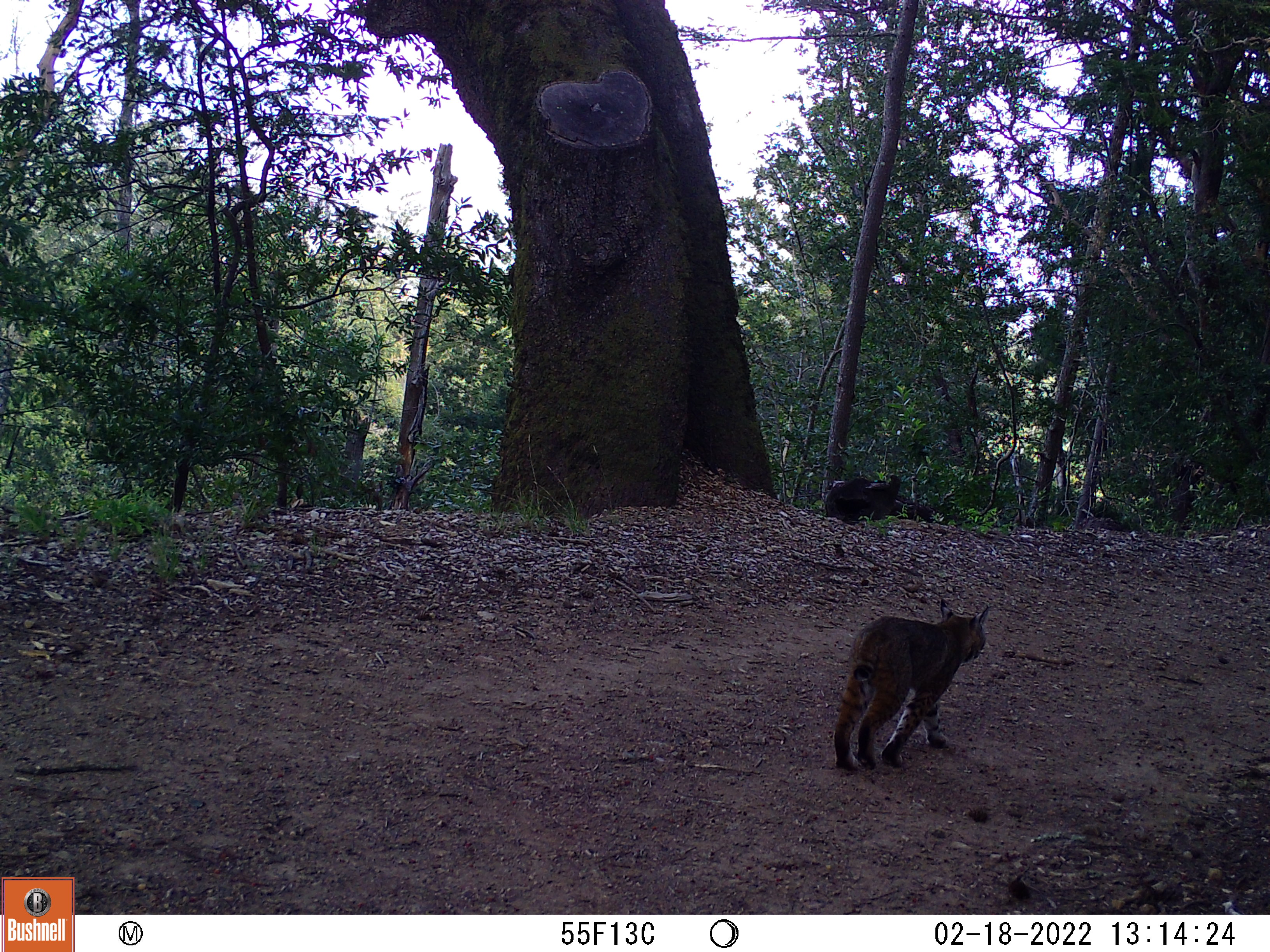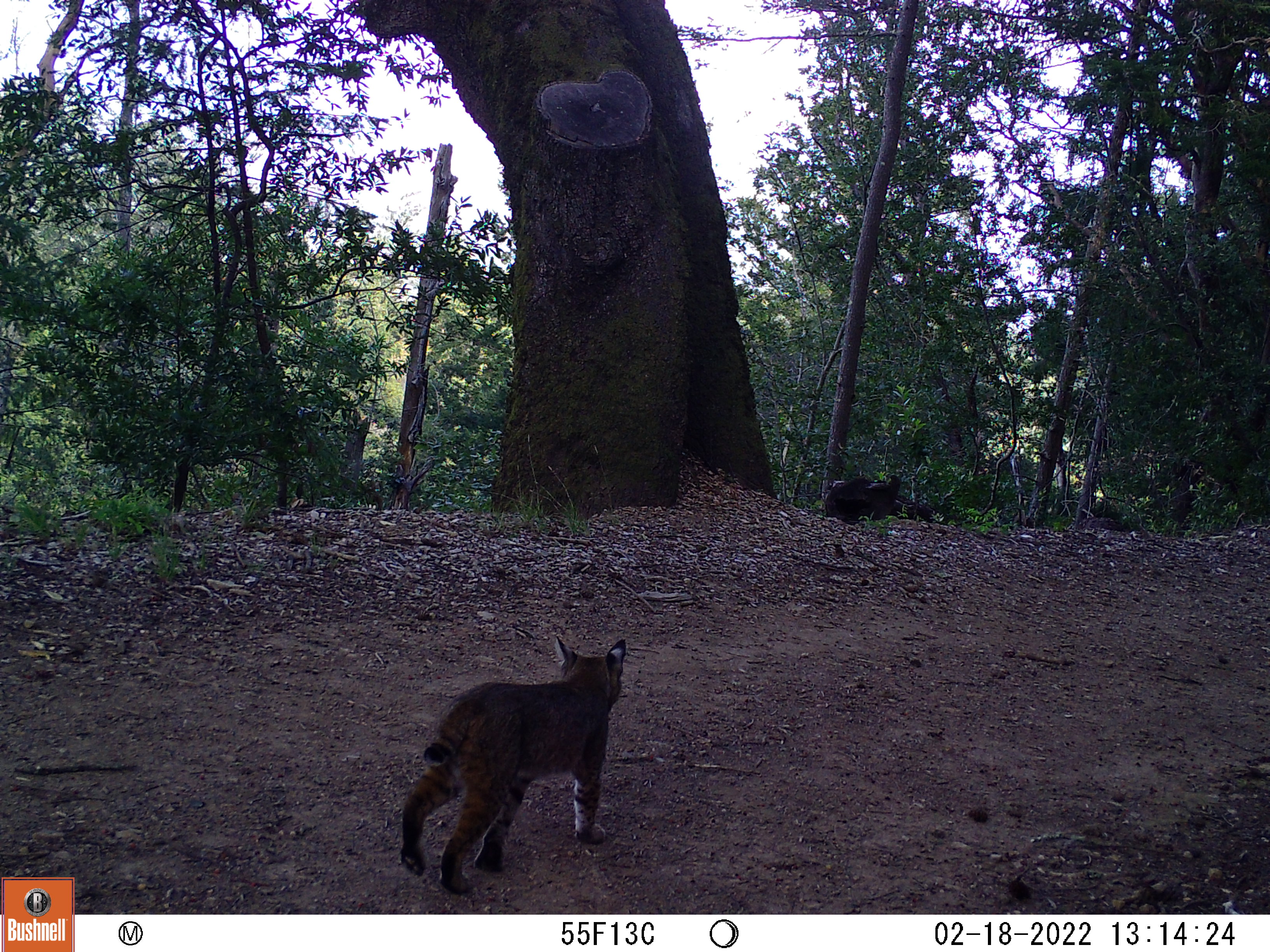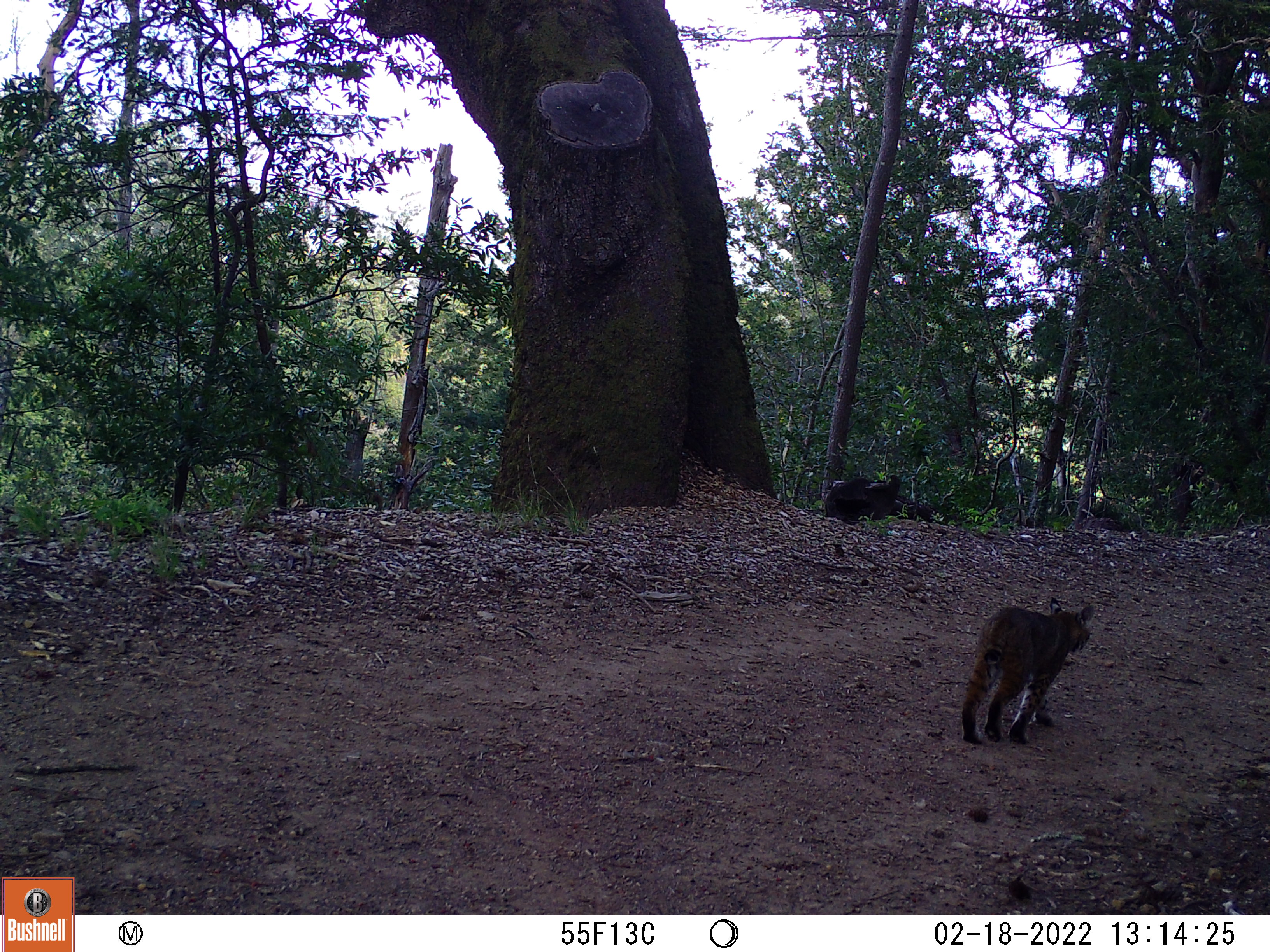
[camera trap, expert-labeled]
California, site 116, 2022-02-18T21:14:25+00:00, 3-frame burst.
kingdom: Animalia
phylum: Chordata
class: Mammalia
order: Carnivora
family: Felidae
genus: Lynx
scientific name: Lynx rufus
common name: bobcat